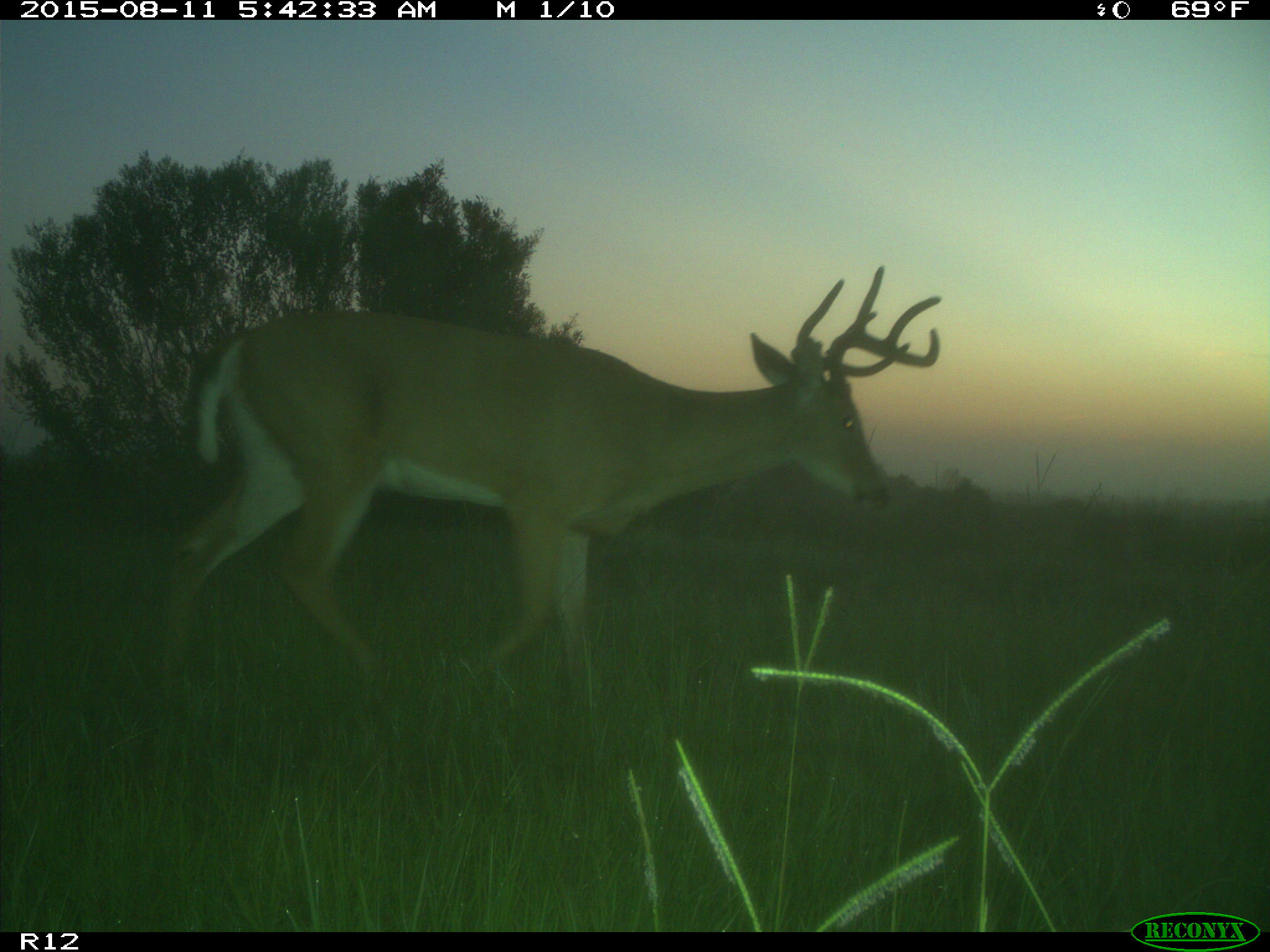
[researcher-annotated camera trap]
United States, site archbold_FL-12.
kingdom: Animalia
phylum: Chordata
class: Mammalia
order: Artiodactyla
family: Cervidae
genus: Odocoileus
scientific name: Odocoileus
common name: deer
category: unidentified deer